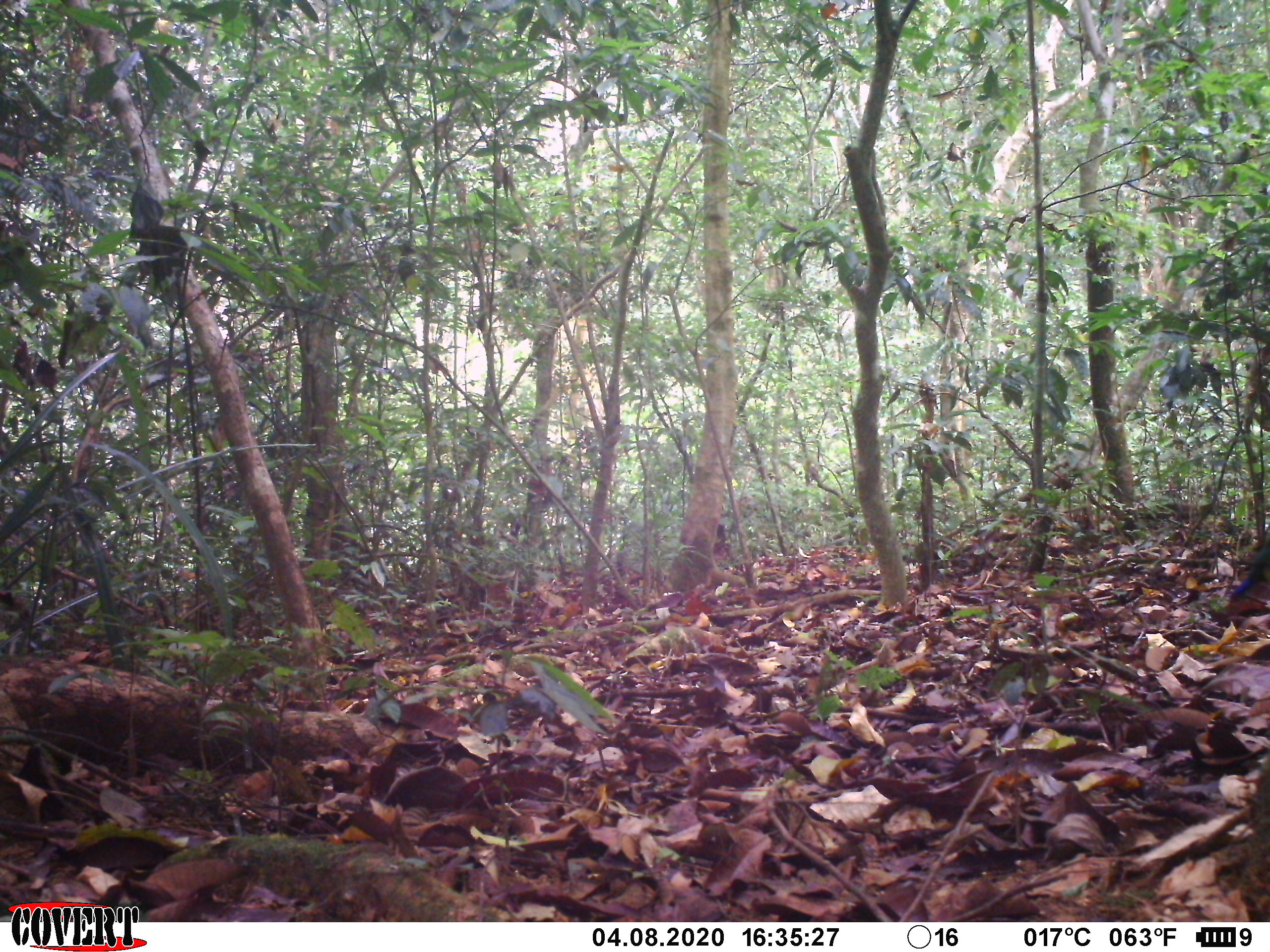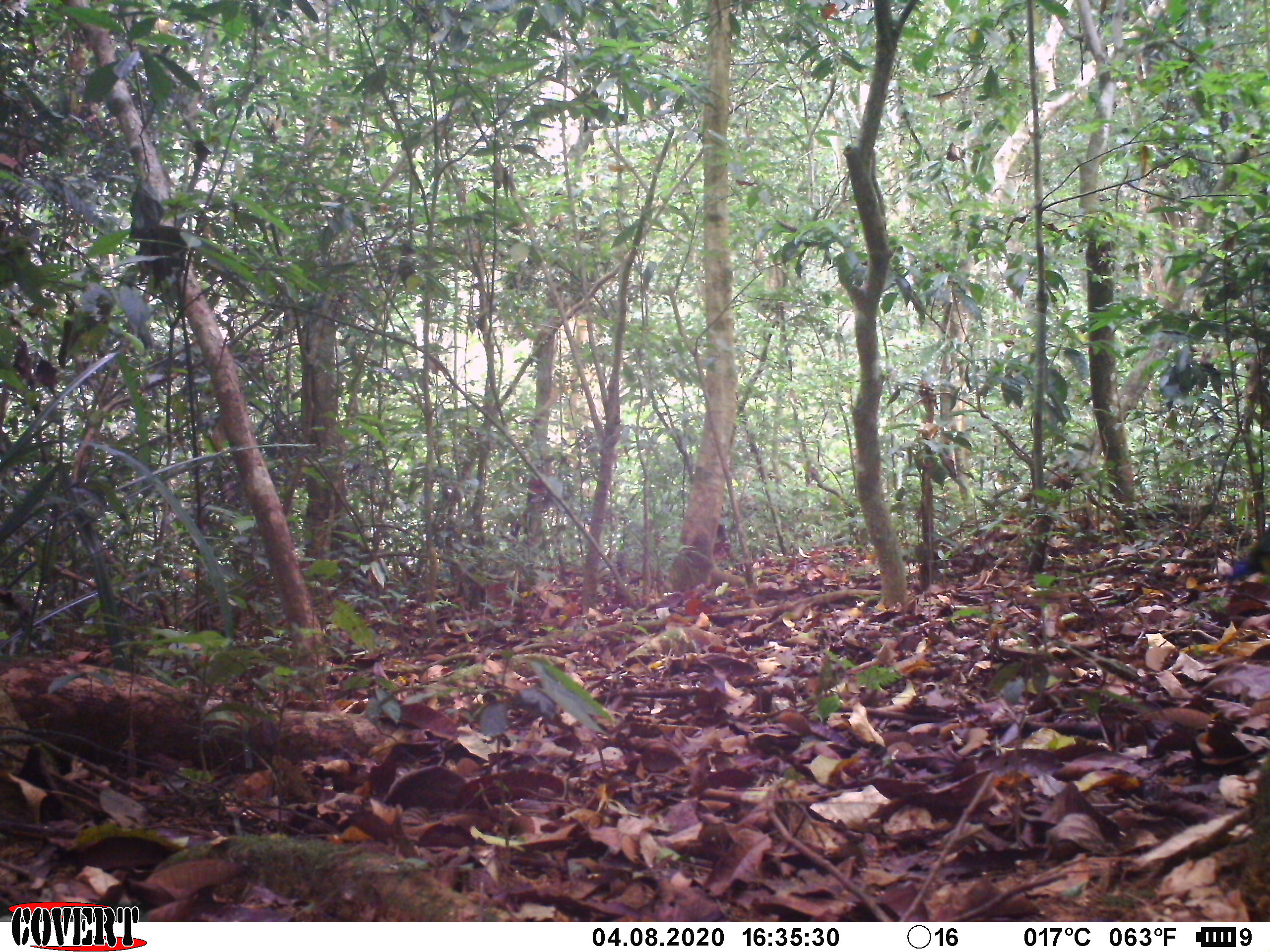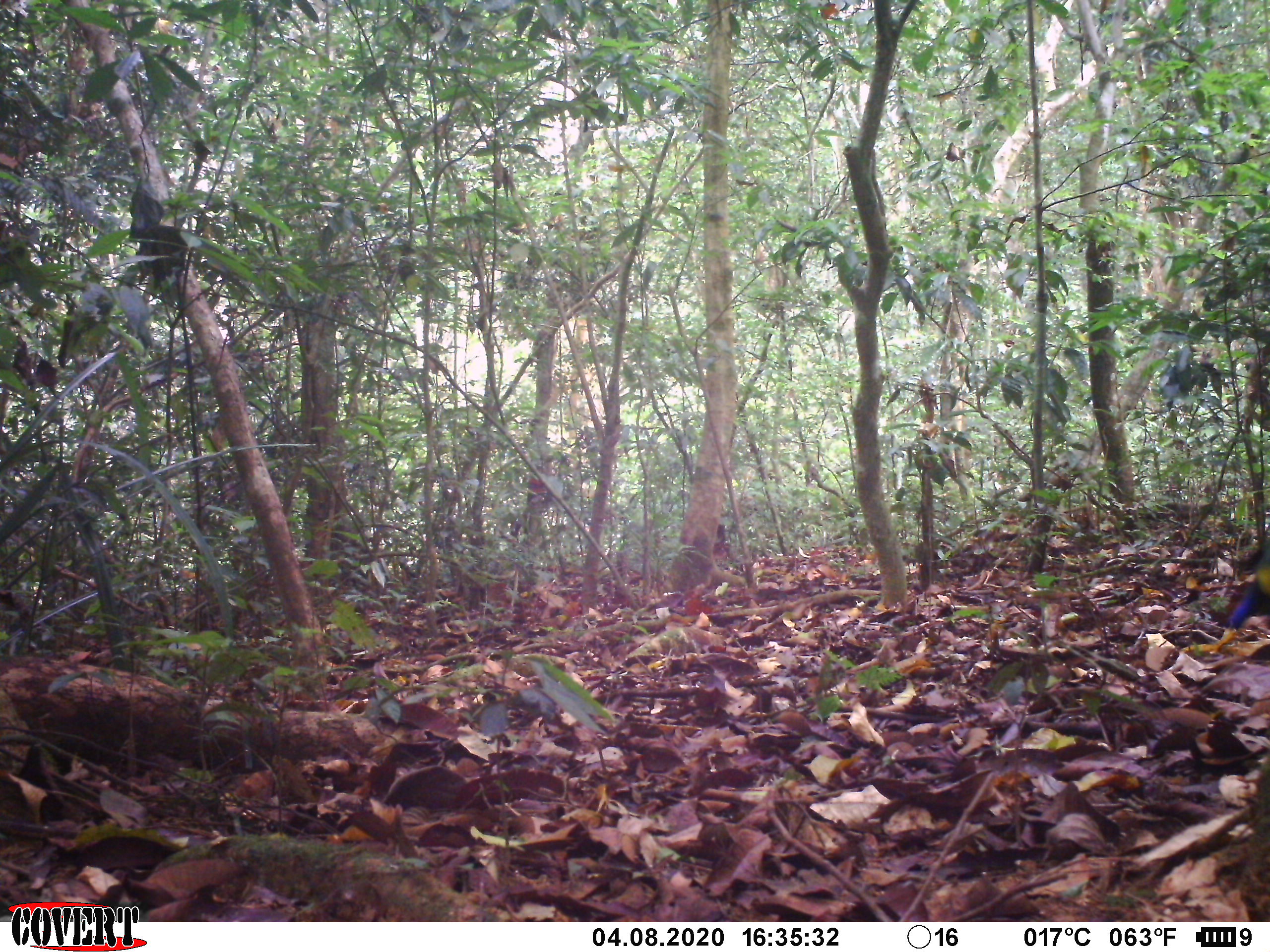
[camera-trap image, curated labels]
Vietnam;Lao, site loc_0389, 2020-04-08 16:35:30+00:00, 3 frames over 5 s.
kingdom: Animalia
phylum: Chordata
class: Aves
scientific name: Aves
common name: bird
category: unidentified bird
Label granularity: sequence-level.